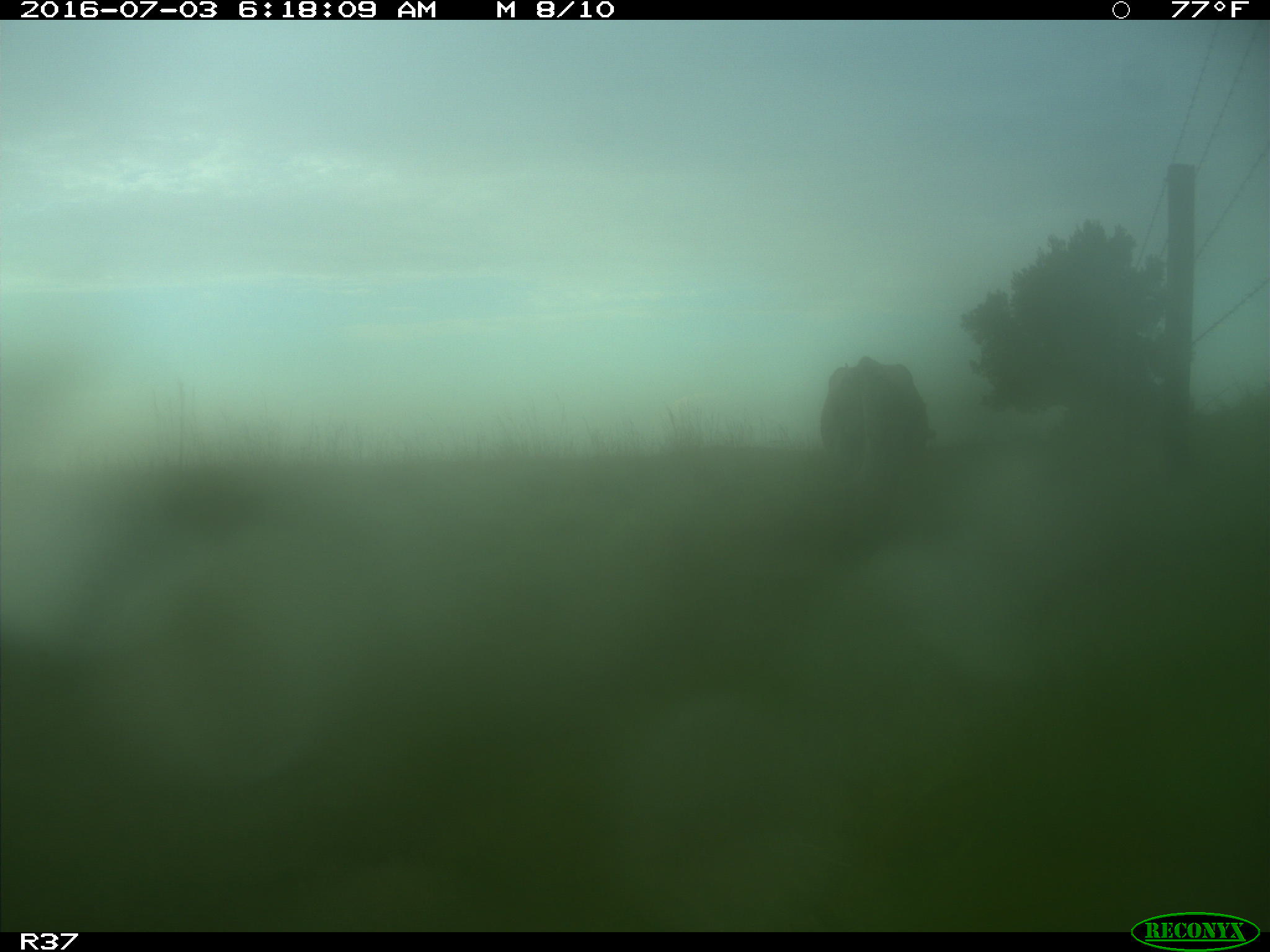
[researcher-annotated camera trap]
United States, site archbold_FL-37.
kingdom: Animalia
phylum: Chordata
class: Mammalia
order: Artiodactyla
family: Bovidae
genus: Bos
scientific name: Bos taurus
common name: domestic cow